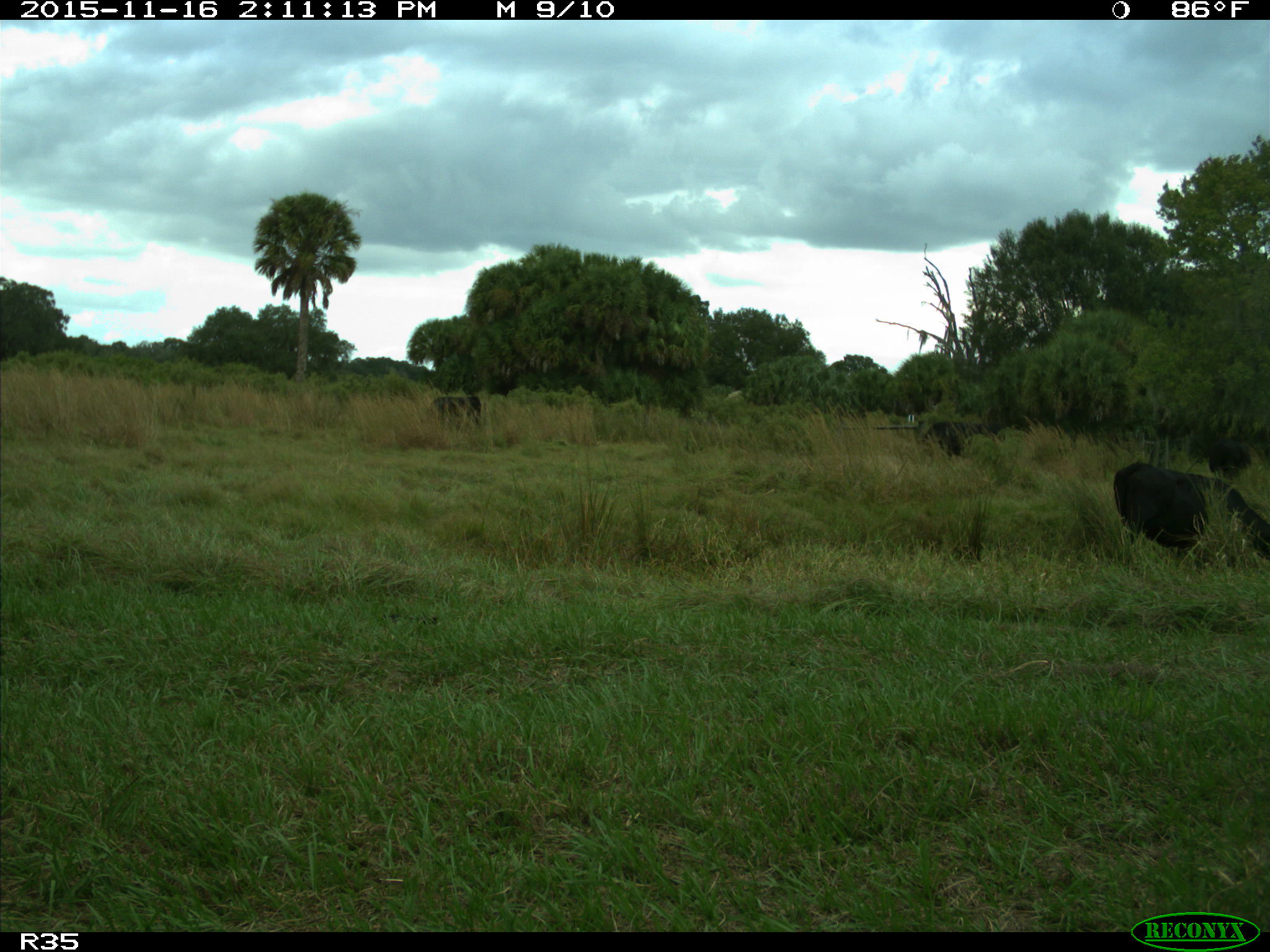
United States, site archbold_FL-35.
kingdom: Animalia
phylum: Chordata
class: Mammalia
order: Artiodactyla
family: Bovidae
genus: Bos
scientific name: Bos taurus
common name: domestic cow